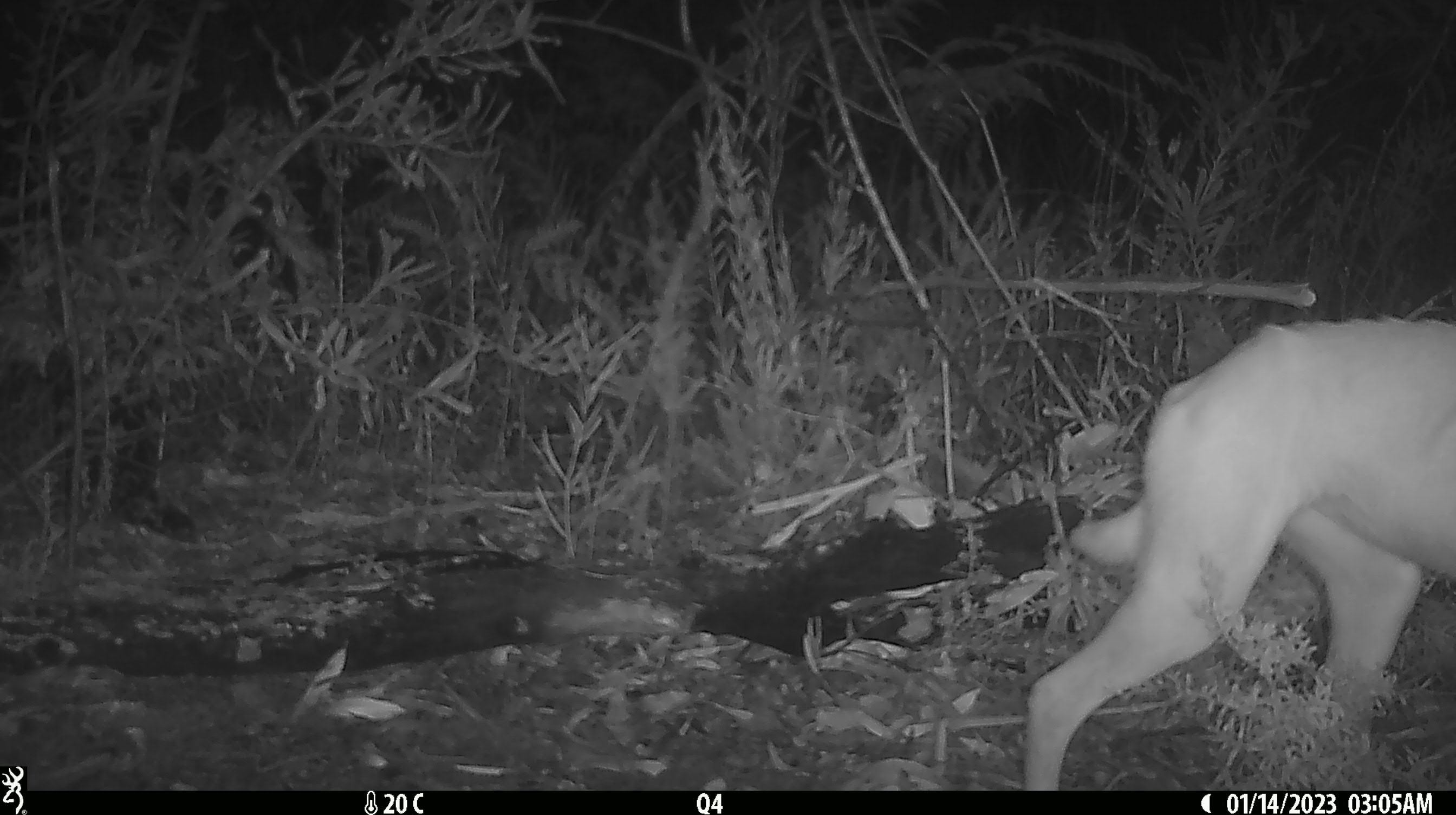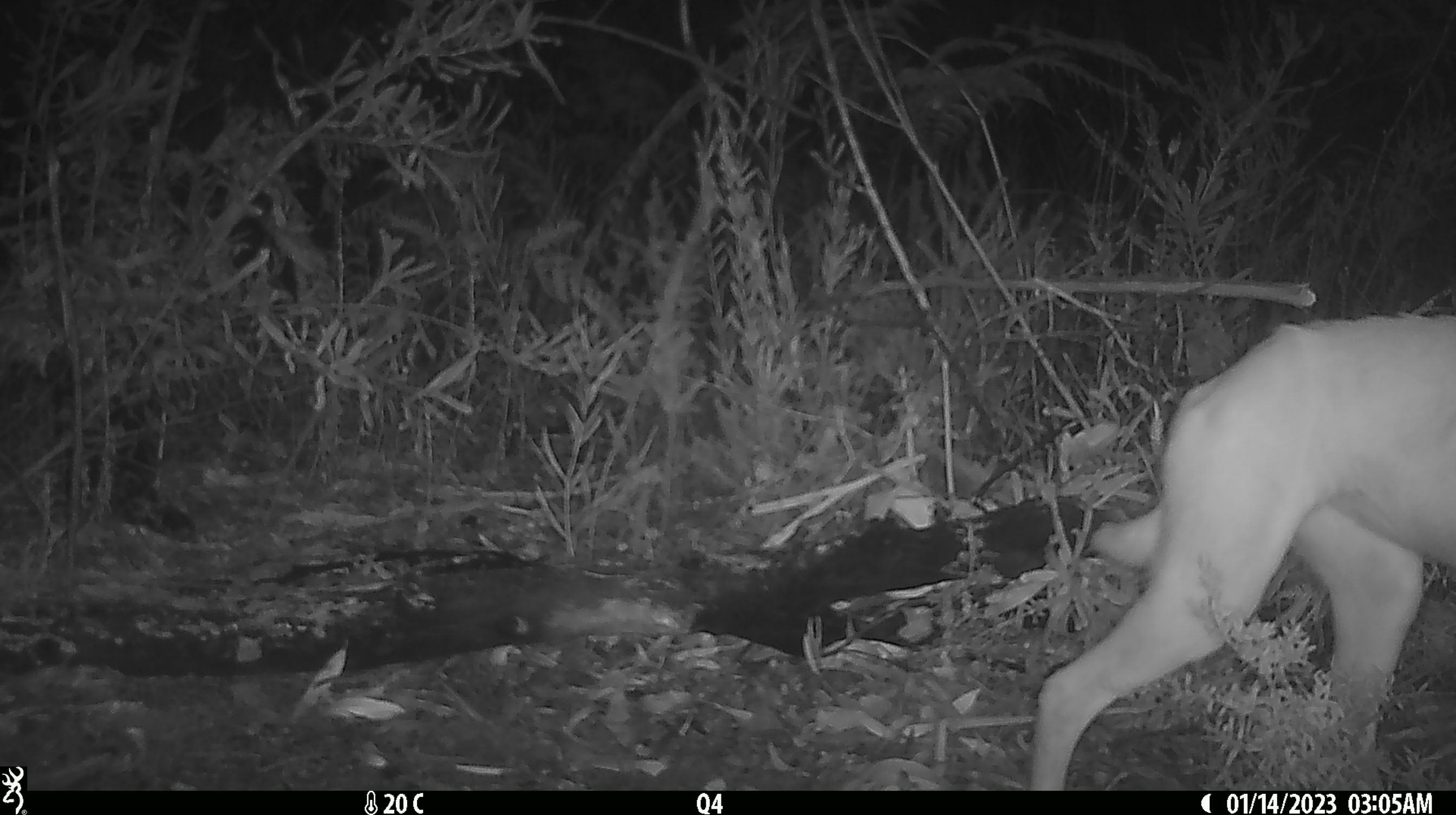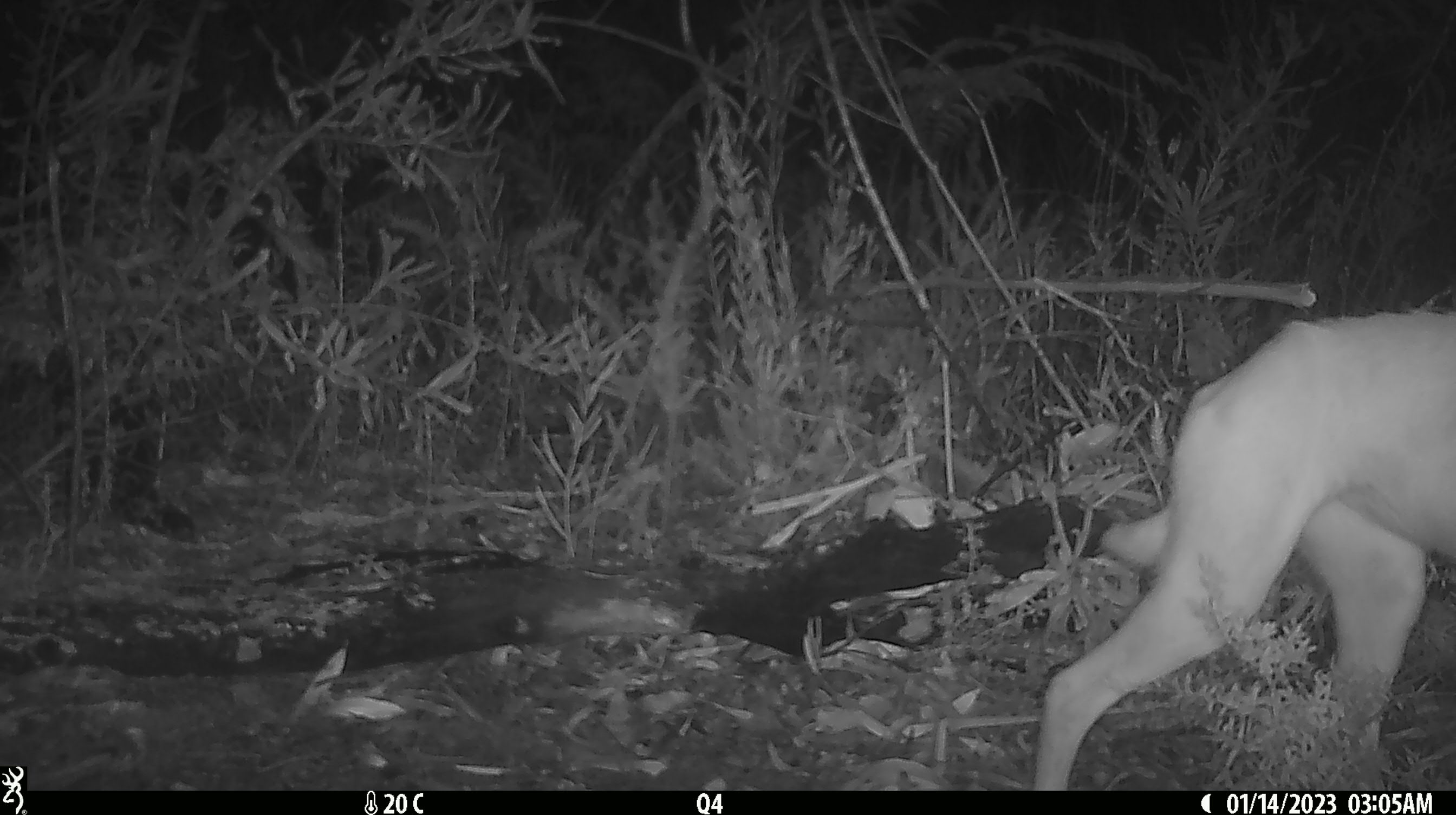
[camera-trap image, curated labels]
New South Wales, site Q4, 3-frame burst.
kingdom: Animalia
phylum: Chordata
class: Mammalia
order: Carnivora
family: Canidae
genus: Canis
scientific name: Canis familiaris dingo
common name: dingo